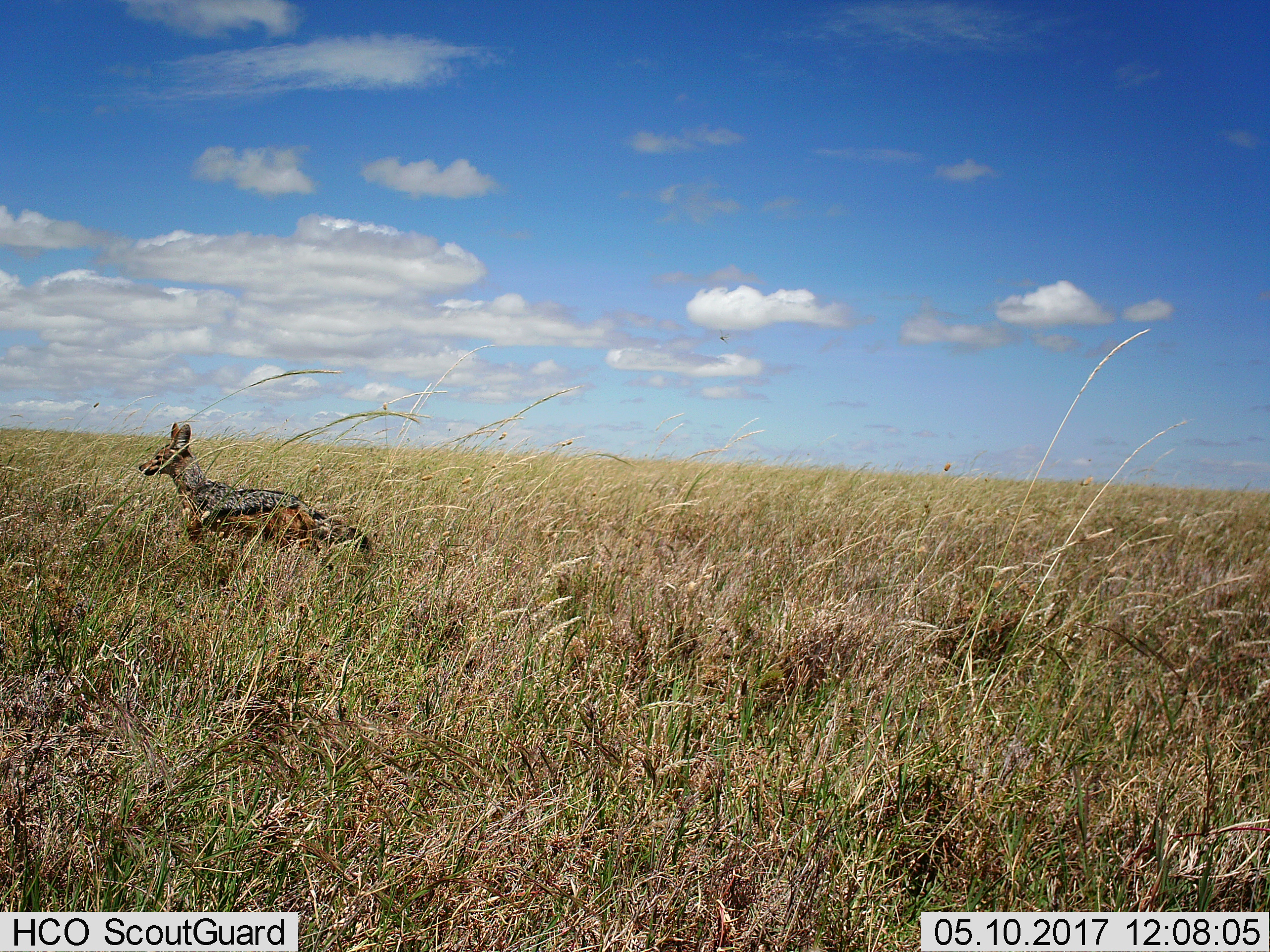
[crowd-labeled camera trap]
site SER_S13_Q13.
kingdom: Animalia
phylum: Chordata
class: Mammalia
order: Carnivora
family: Canidae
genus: Lupulella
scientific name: Lupulella mesomelas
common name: black-backed jackal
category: jackalblackbacked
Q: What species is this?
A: Jackalblackbacked (black-backed jackal) (Lupulella mesomelas).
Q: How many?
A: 1.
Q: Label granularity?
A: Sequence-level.